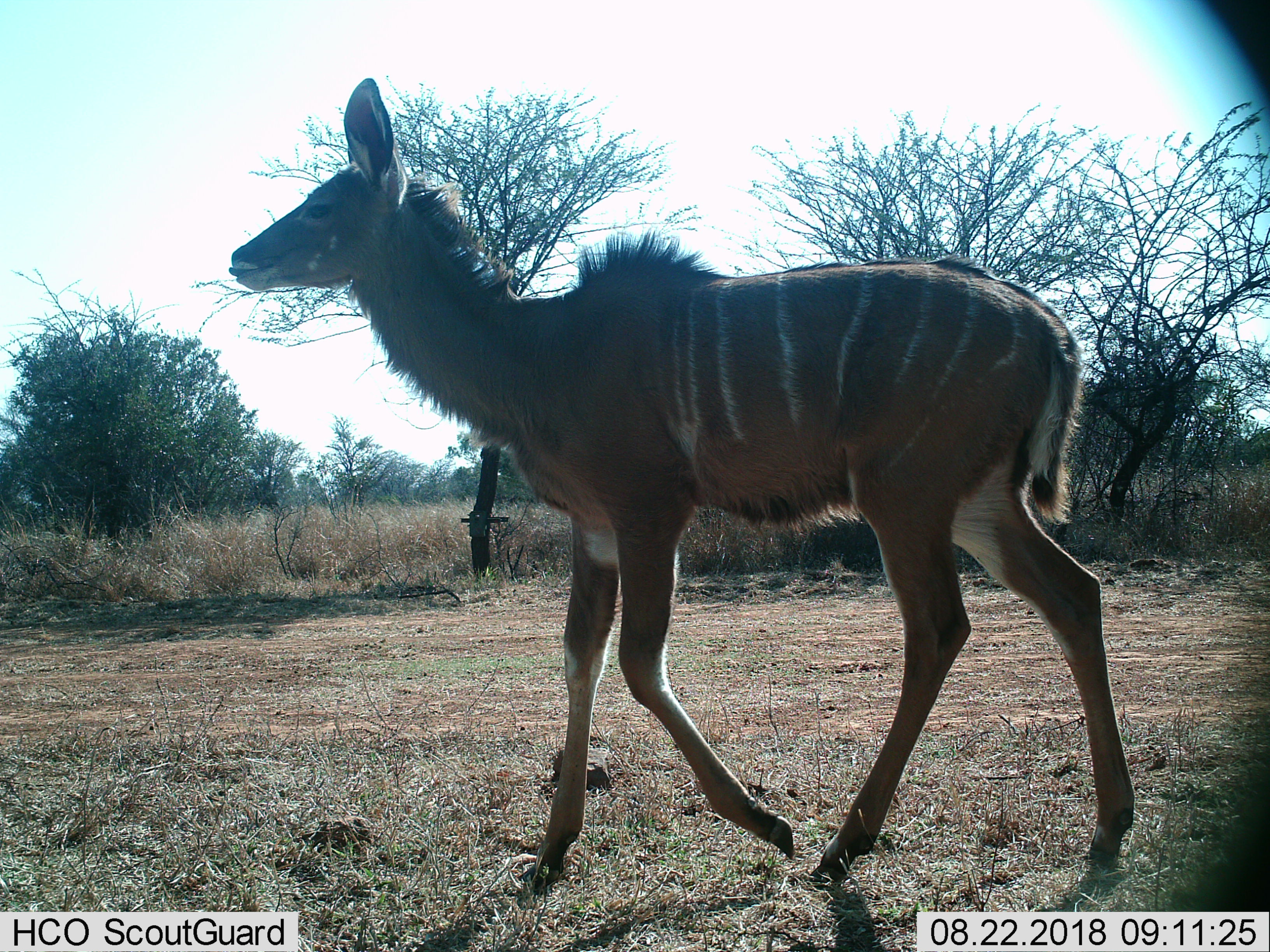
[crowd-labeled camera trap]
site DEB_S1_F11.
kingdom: Animalia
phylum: Chordata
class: Mammalia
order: Artiodactyla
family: Bovidae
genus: Tragelaphus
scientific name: Tragelaphus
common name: kudu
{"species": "kudu (Tragelaphus)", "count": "1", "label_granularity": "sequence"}